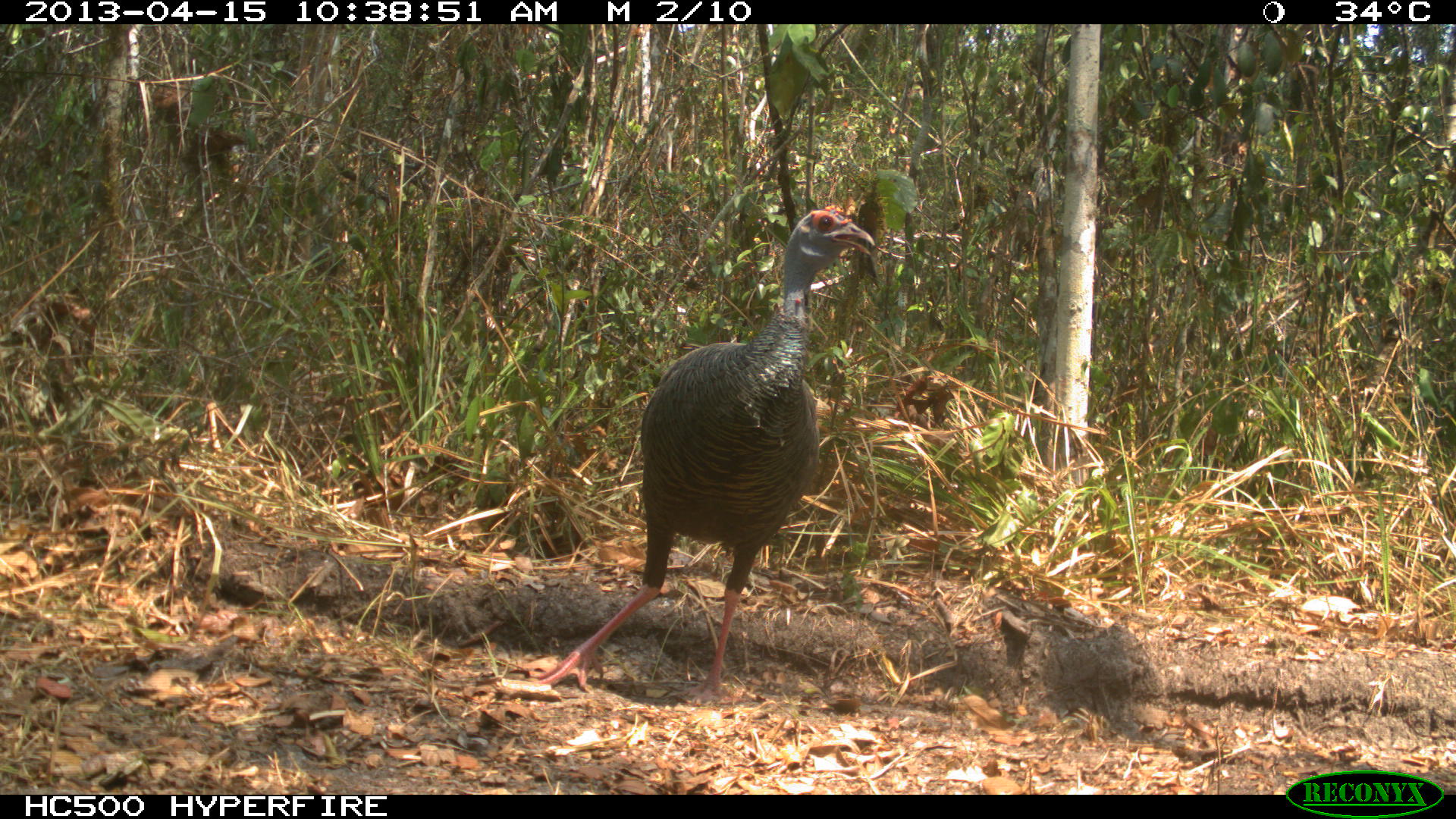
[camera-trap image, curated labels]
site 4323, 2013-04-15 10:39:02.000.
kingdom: Animalia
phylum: Chordata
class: Aves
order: Galliformes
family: Phasianidae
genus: Meleagris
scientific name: Meleagris ocellata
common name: ocellated turkey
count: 1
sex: female